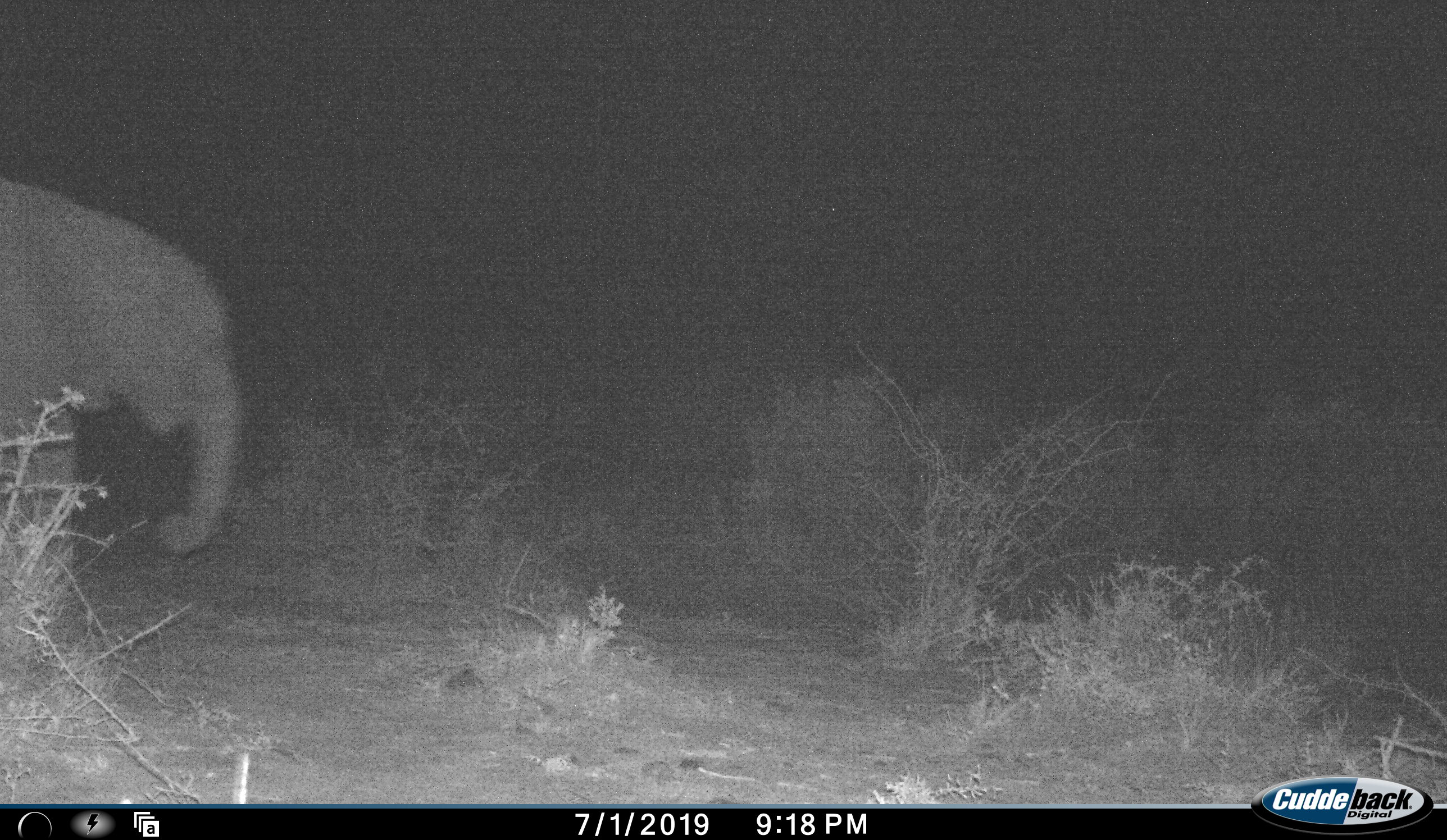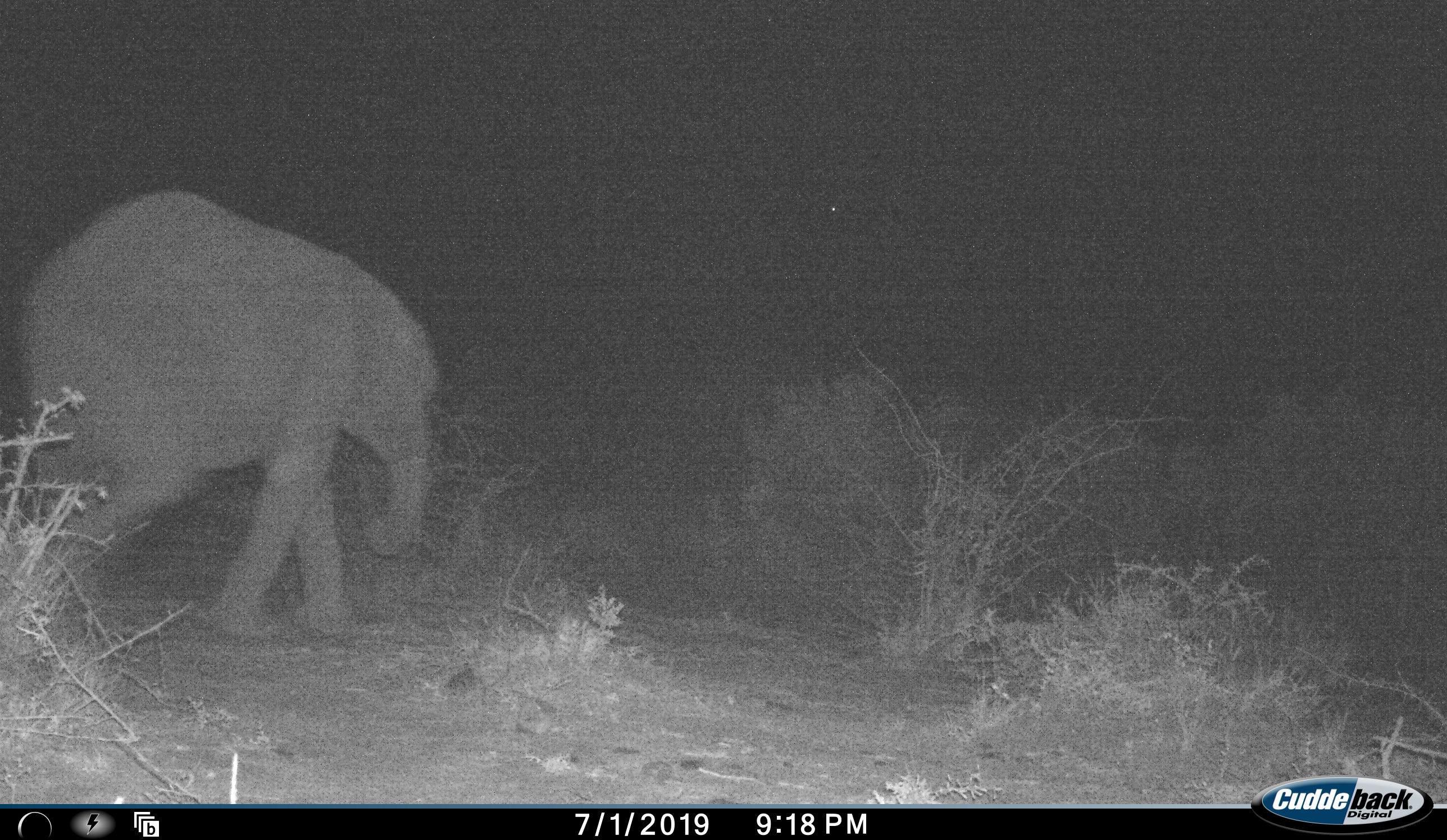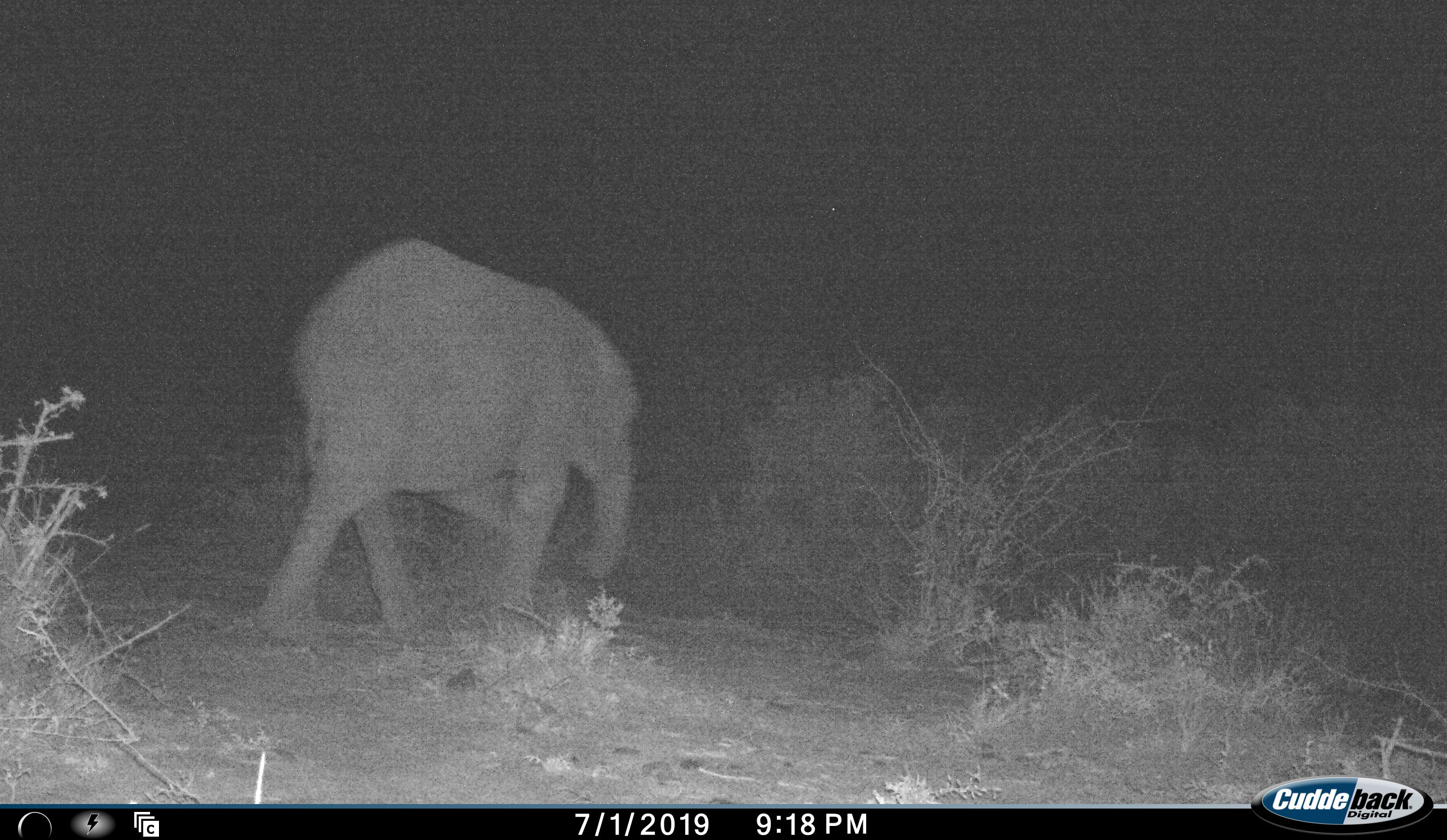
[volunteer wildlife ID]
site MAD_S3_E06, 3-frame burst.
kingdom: Animalia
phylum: Chordata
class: Mammalia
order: Proboscidea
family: Elephantidae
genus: Loxodonta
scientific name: Loxodonta africana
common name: african bush elephant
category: elephant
Elephant (african bush elephant) (Loxodonta africana), count 1. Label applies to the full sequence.